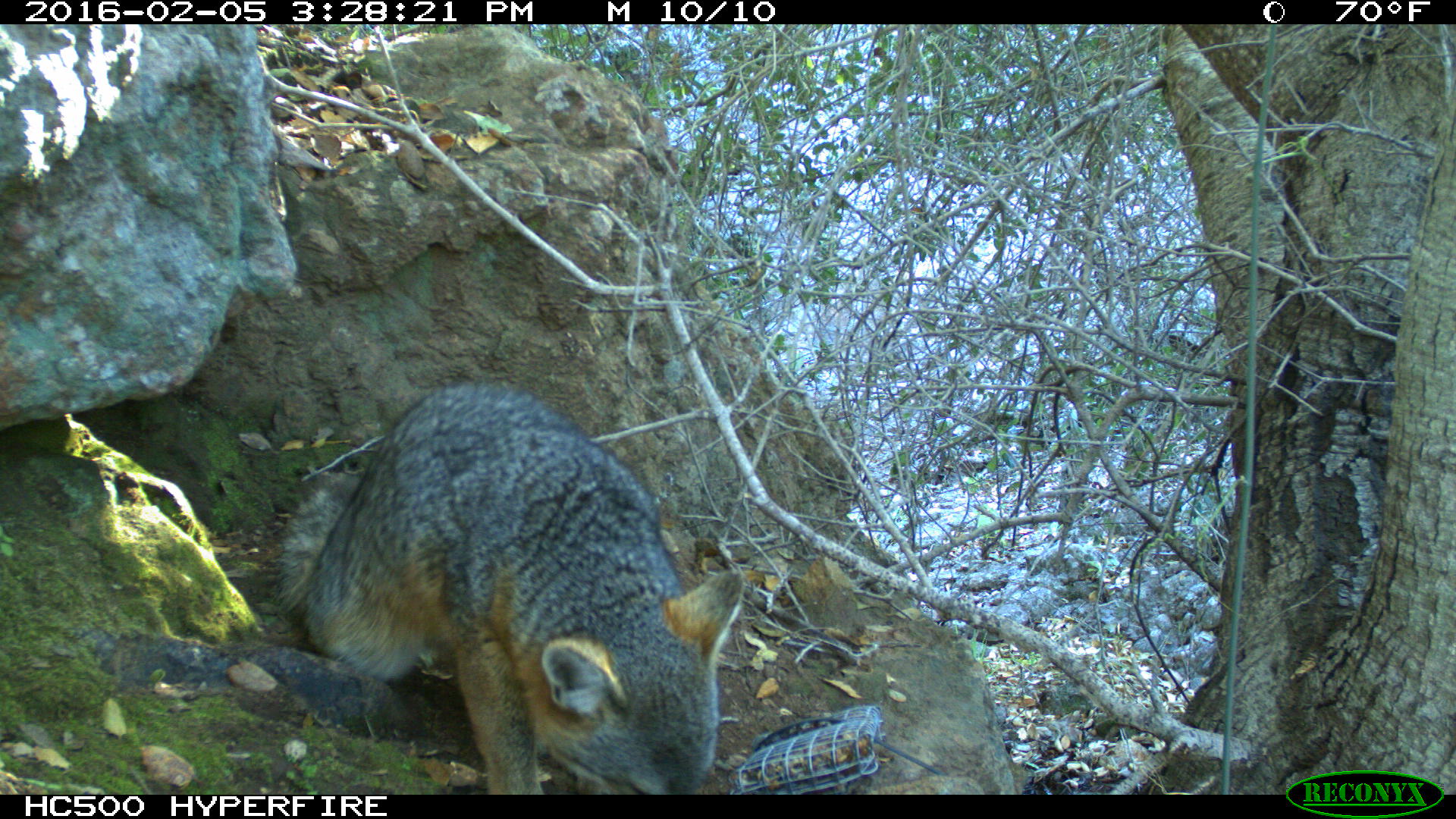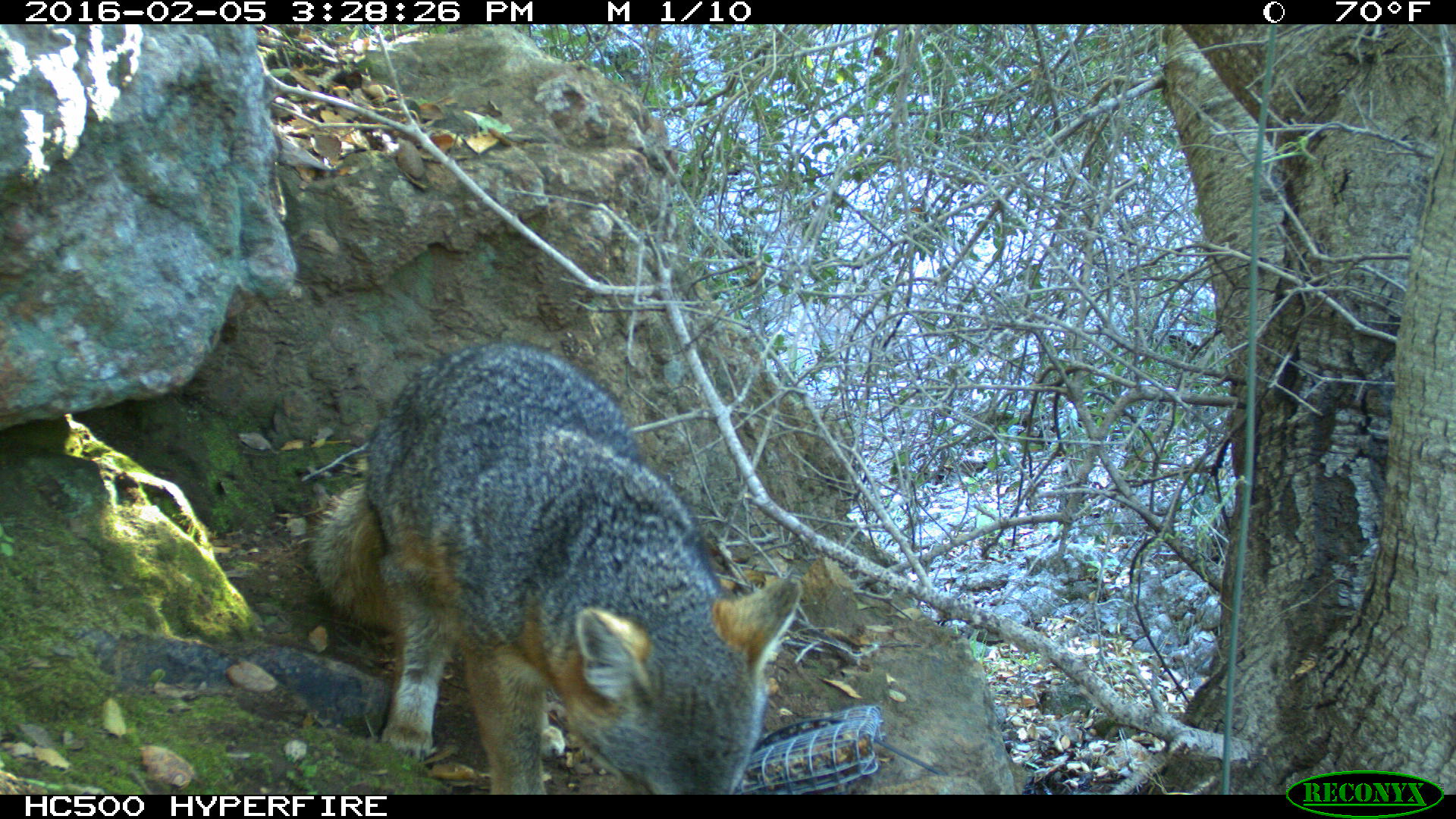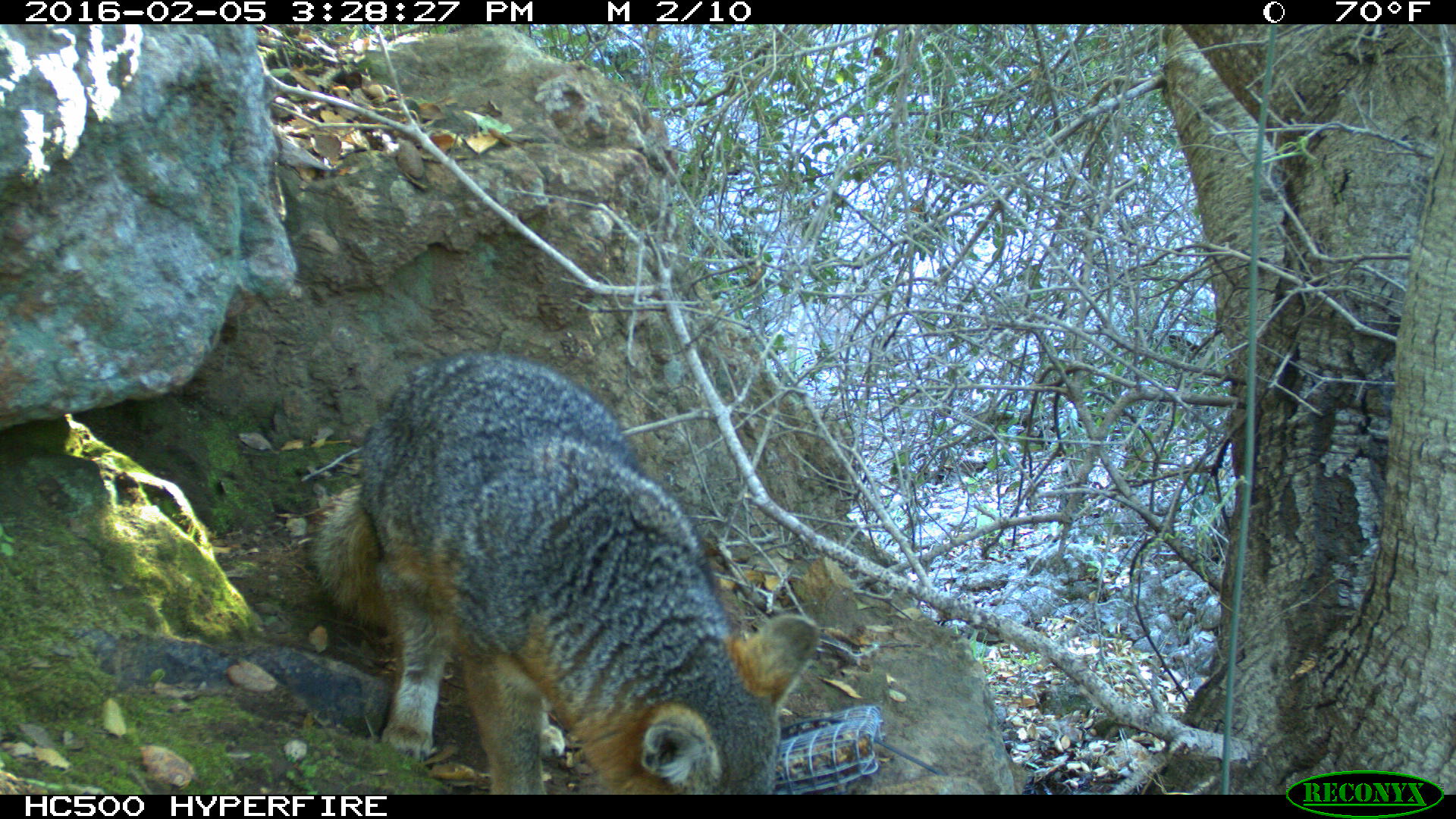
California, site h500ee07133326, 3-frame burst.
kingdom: Animalia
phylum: Chordata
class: Mammalia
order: Carnivora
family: Canidae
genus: Urocyon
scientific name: Urocyon littoralis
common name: island fox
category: fox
Fox (island fox) (Urocyon littoralis).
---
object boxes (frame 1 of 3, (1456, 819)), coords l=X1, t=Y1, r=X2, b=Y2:
fox: l=275, t=383, r=745, b=793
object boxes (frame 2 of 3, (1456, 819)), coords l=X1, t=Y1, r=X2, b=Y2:
fox: l=303, t=342, r=805, b=792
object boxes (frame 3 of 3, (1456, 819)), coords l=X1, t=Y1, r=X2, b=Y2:
fox: l=308, t=356, r=819, b=795